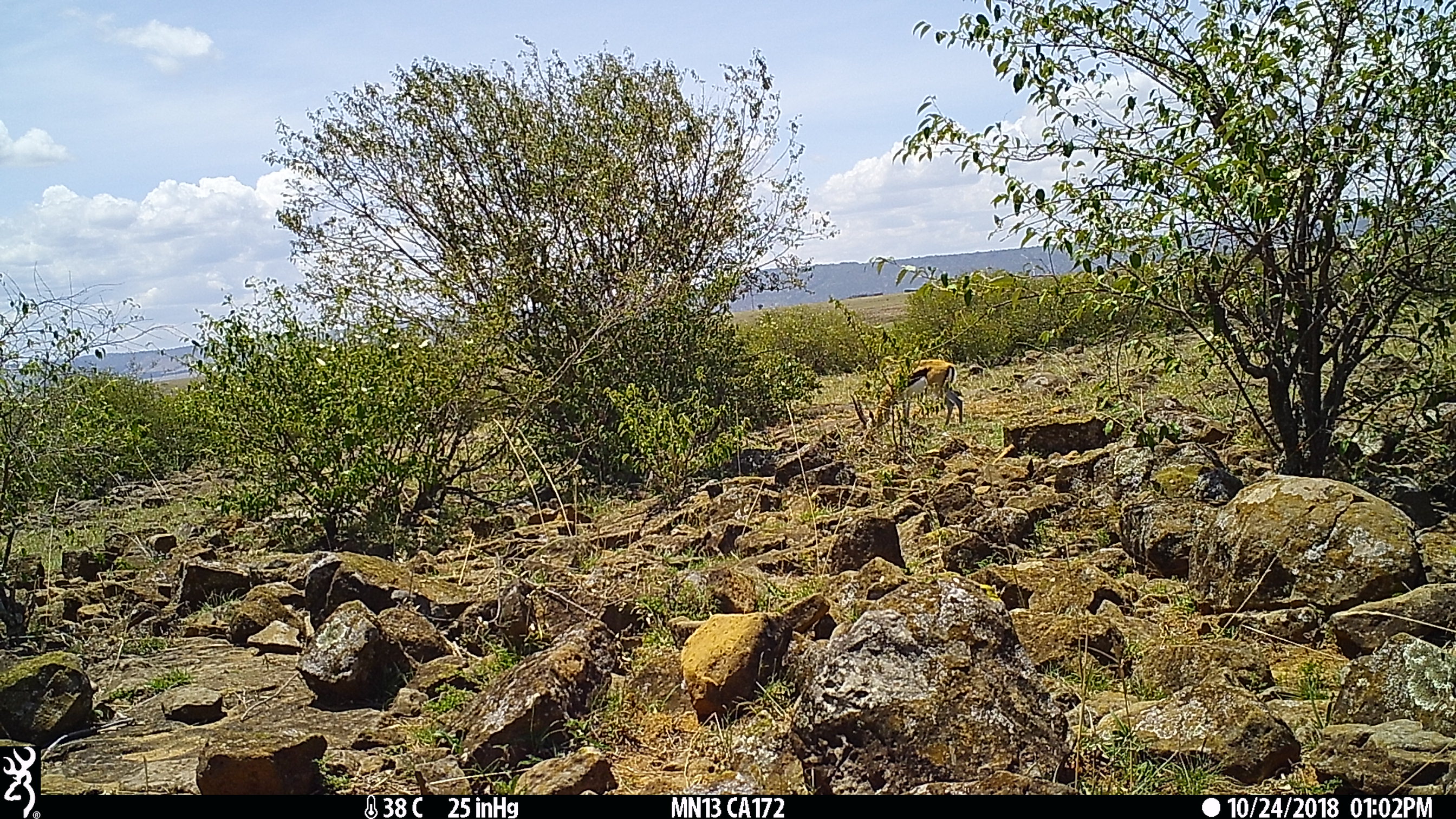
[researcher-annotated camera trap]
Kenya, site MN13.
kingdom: Animalia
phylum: Chordata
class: Mammalia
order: Artiodactyla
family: Bovidae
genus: Eudorcas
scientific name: Eudorcas thomsonii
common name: thomon's gazelle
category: gazelle thomsons